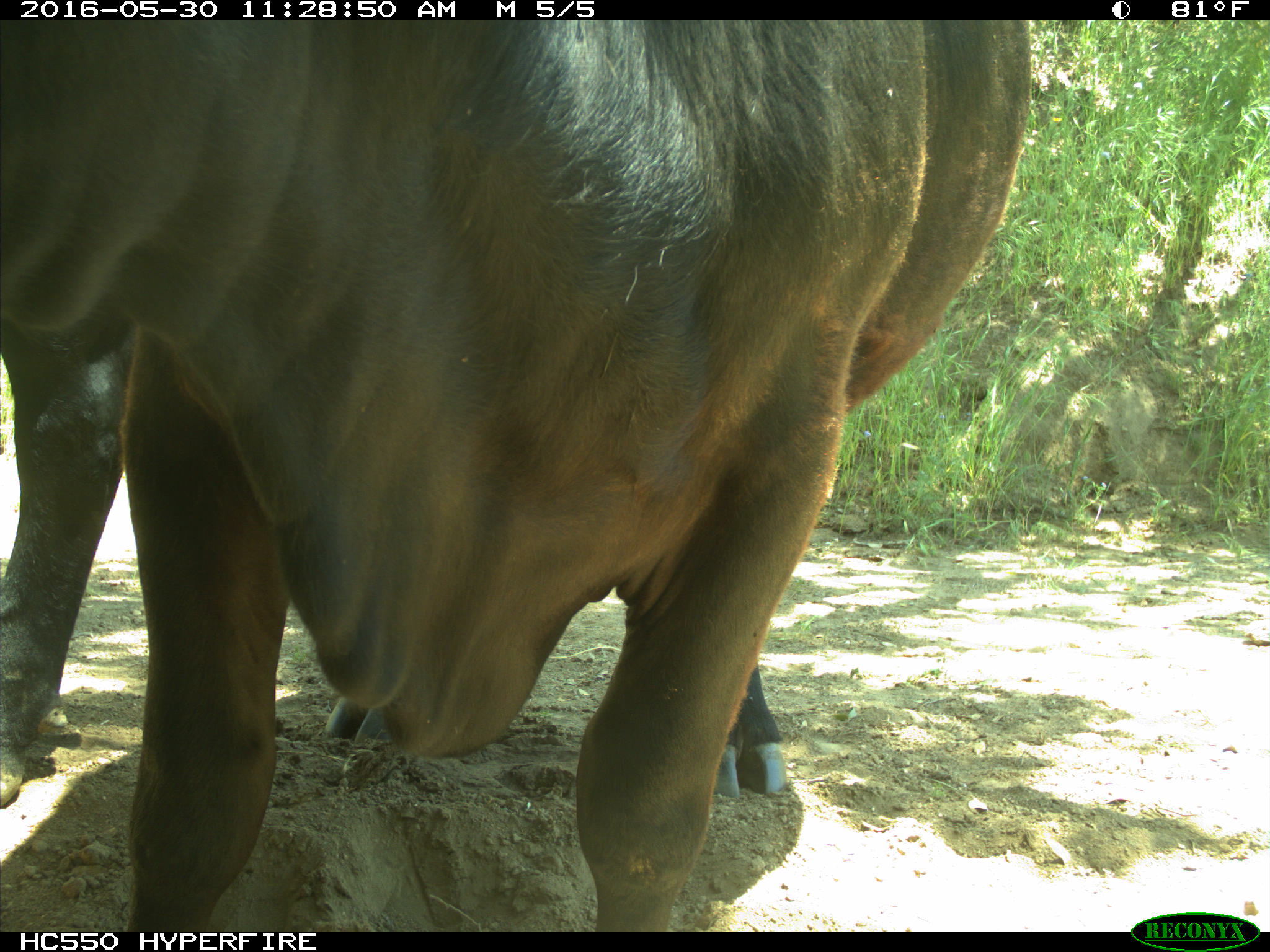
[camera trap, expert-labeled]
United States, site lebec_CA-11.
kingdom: Animalia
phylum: Chordata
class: Mammalia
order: Artiodactyla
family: Bovidae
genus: Bos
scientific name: Bos taurus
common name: domestic cow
Bos taurus (domestic cow).